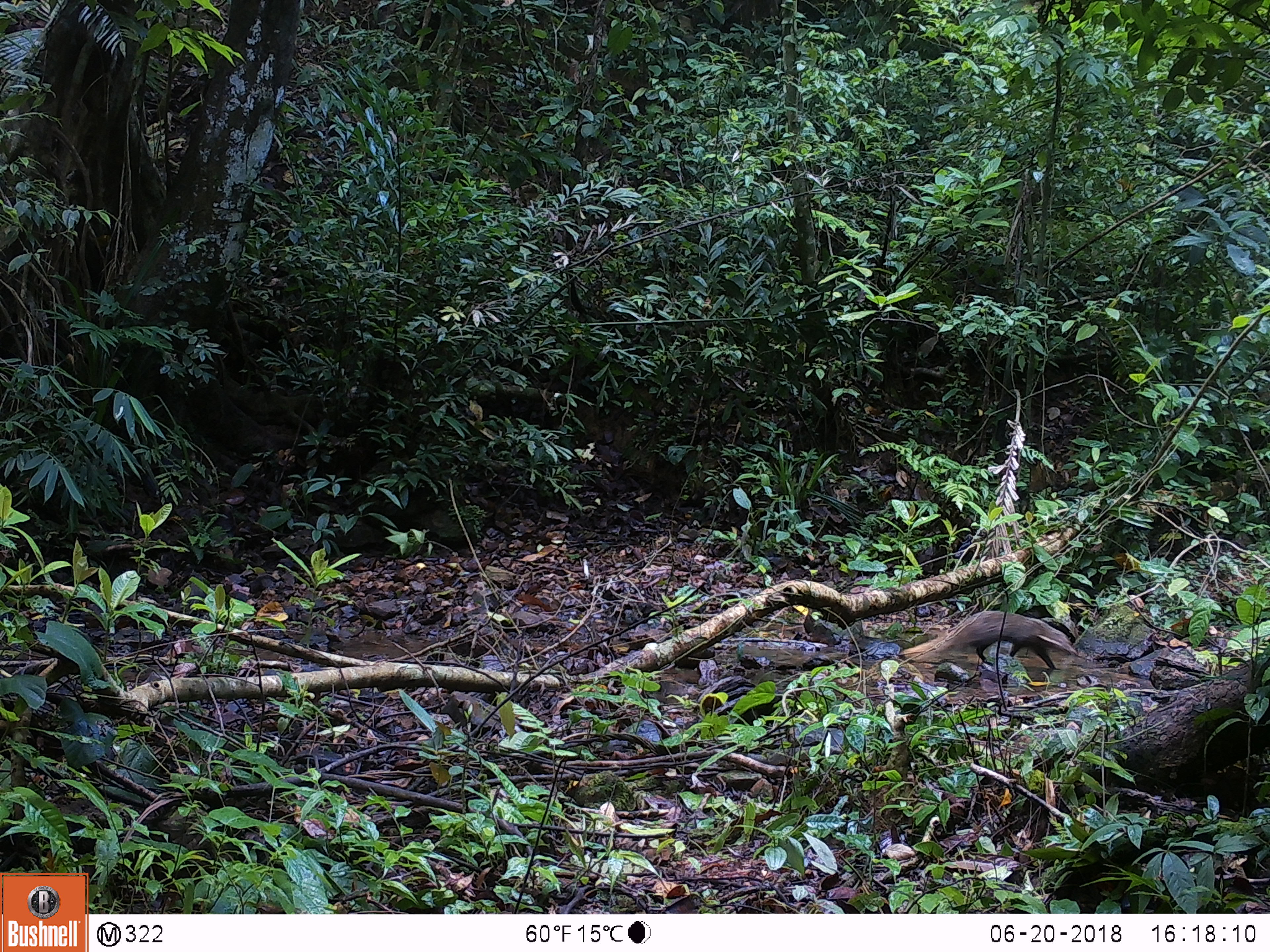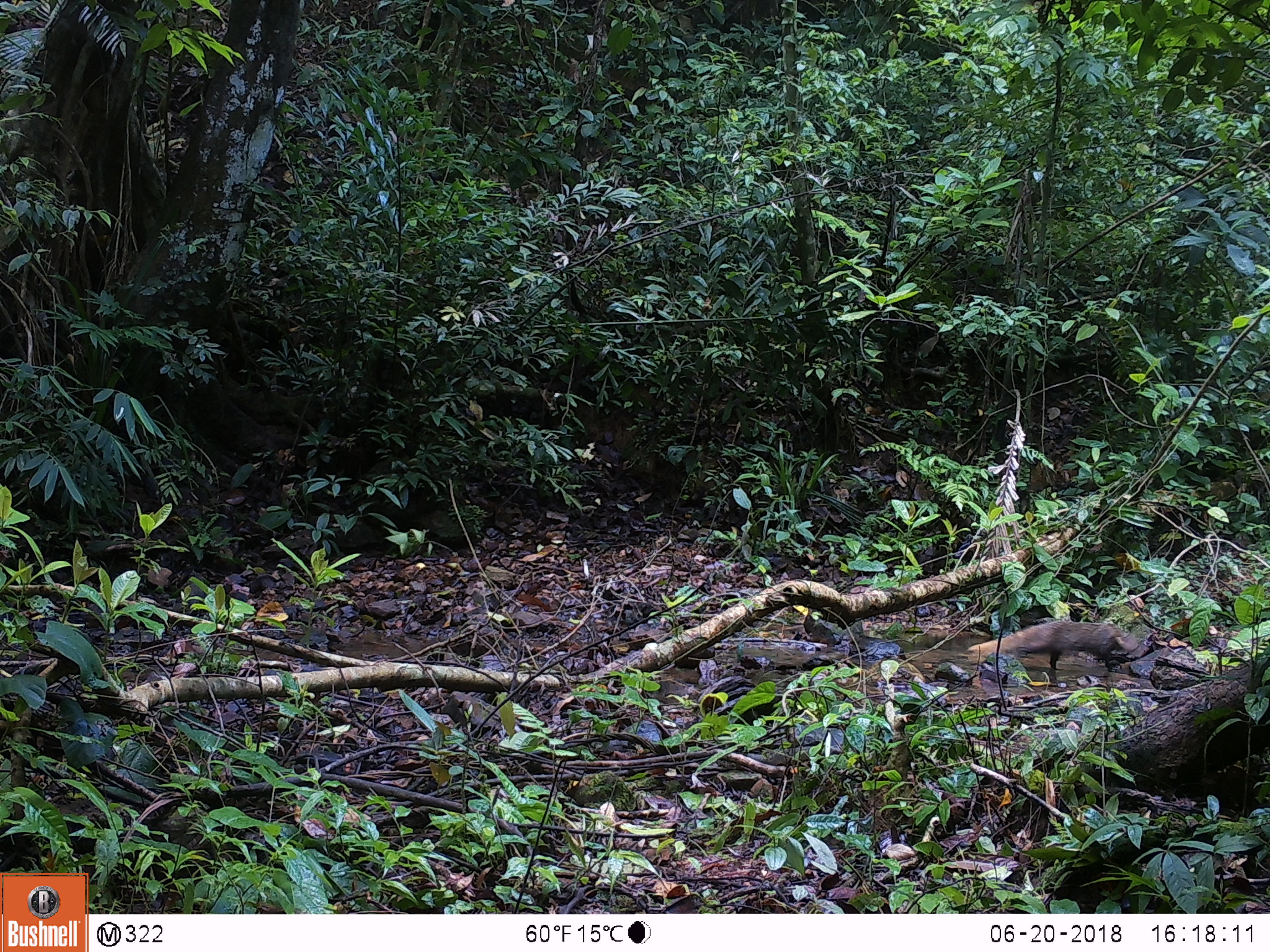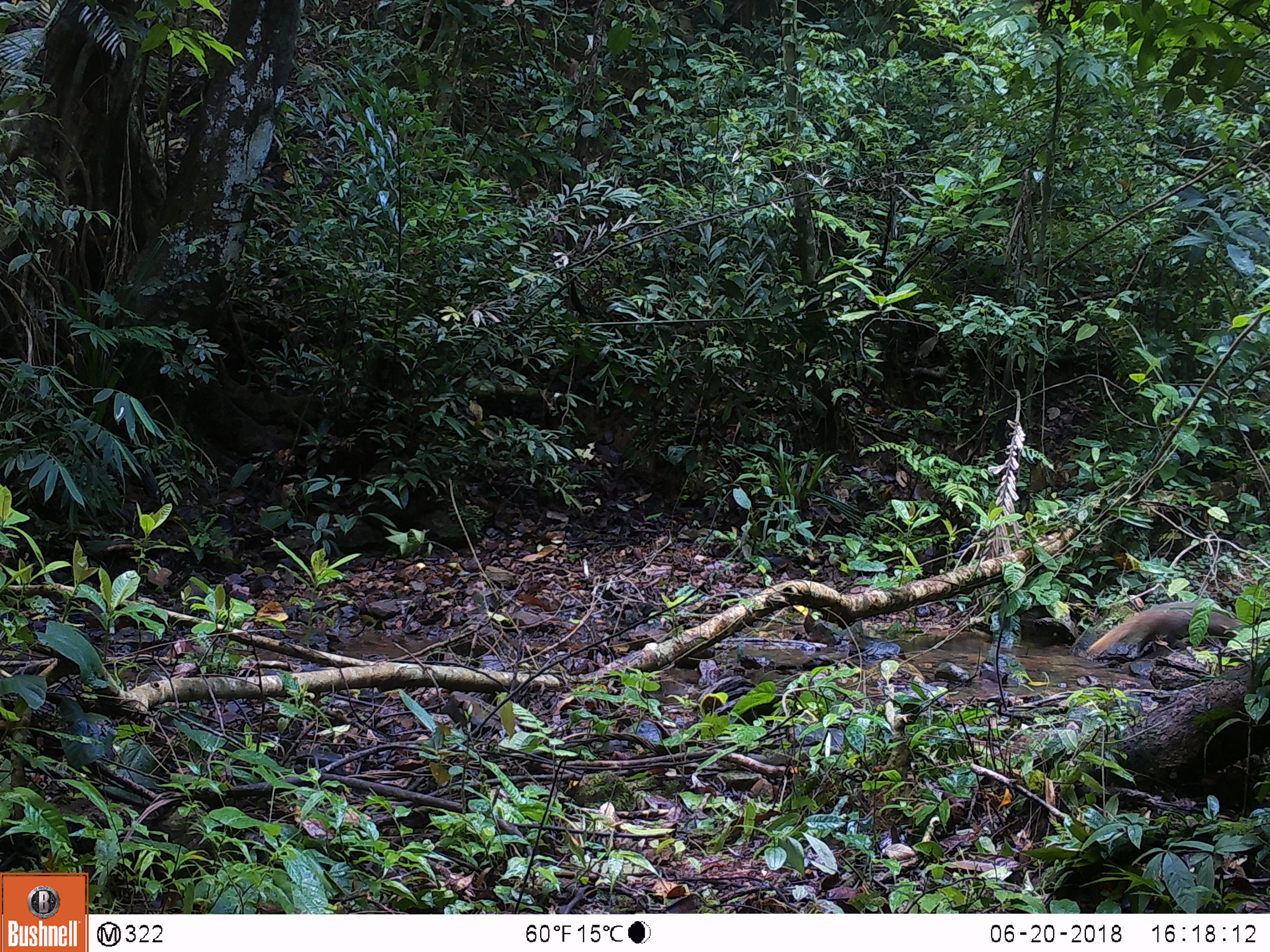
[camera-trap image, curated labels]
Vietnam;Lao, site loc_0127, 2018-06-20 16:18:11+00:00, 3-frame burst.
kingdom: Animalia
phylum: Chordata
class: Mammalia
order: Carnivora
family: Herpestidae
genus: Urva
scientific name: Urva urva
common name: crab-eating mongoose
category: crab eating mongoose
Crab eating mongoose (crab-eating mongoose) (Urva urva). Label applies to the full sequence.